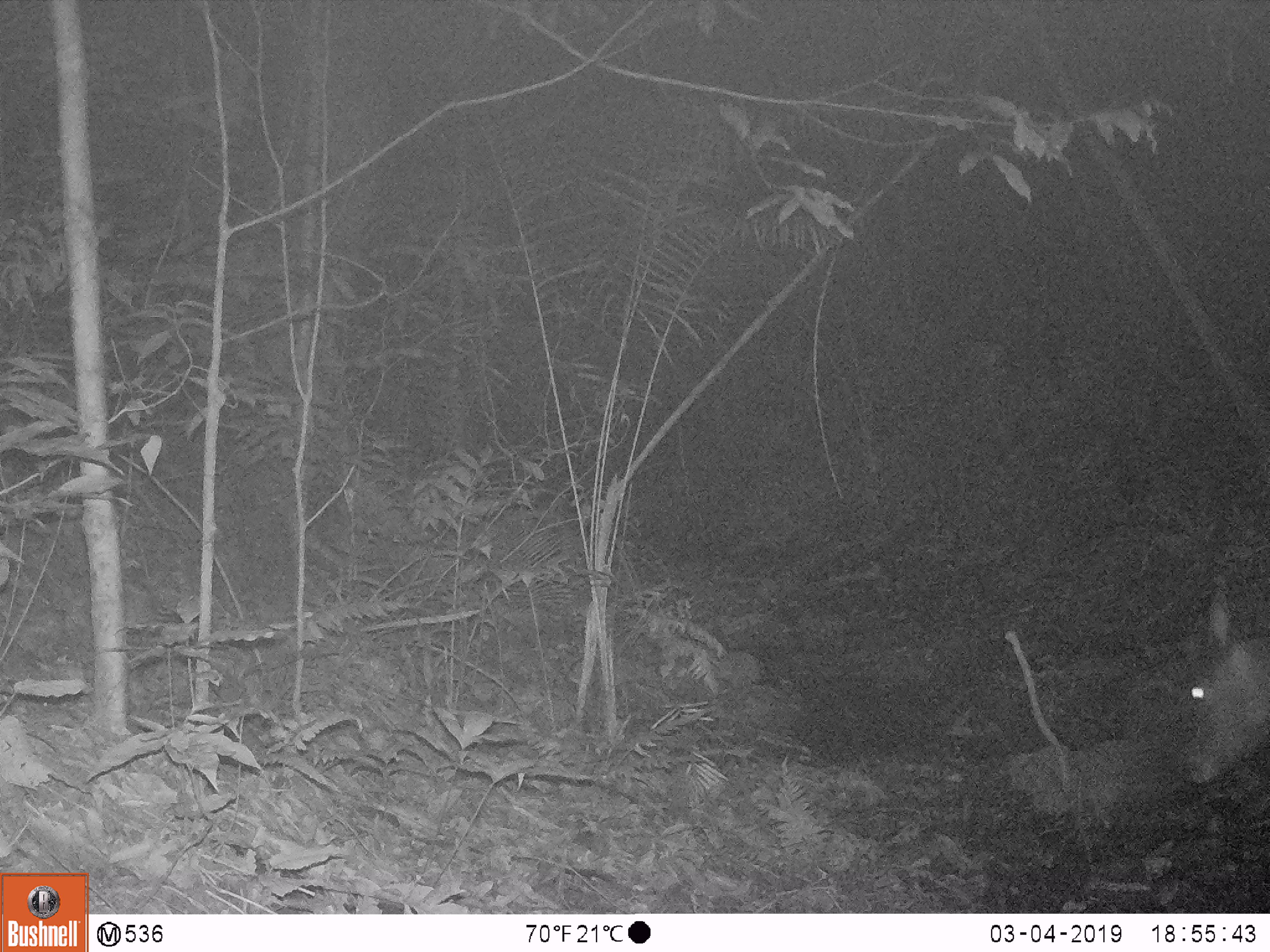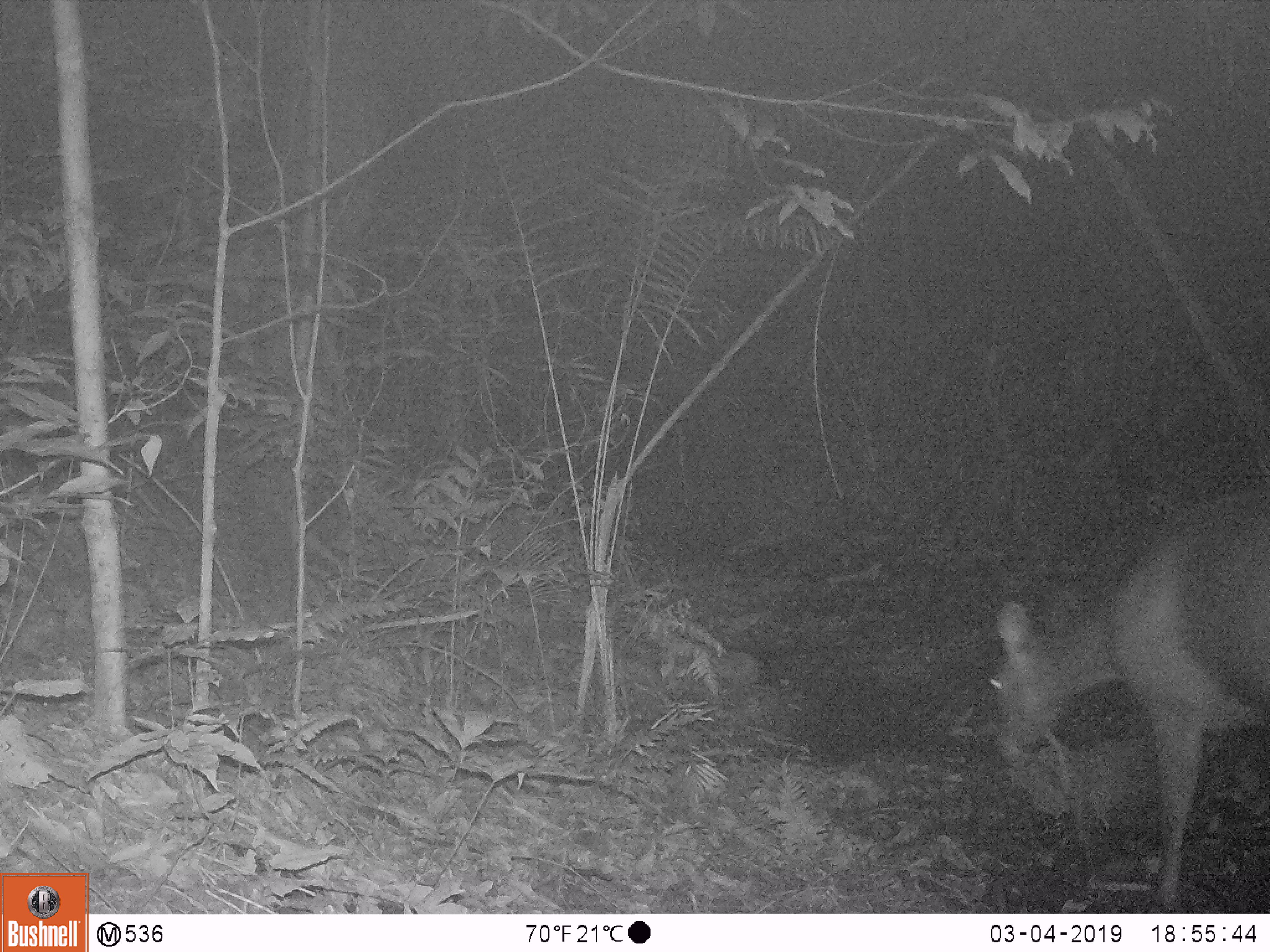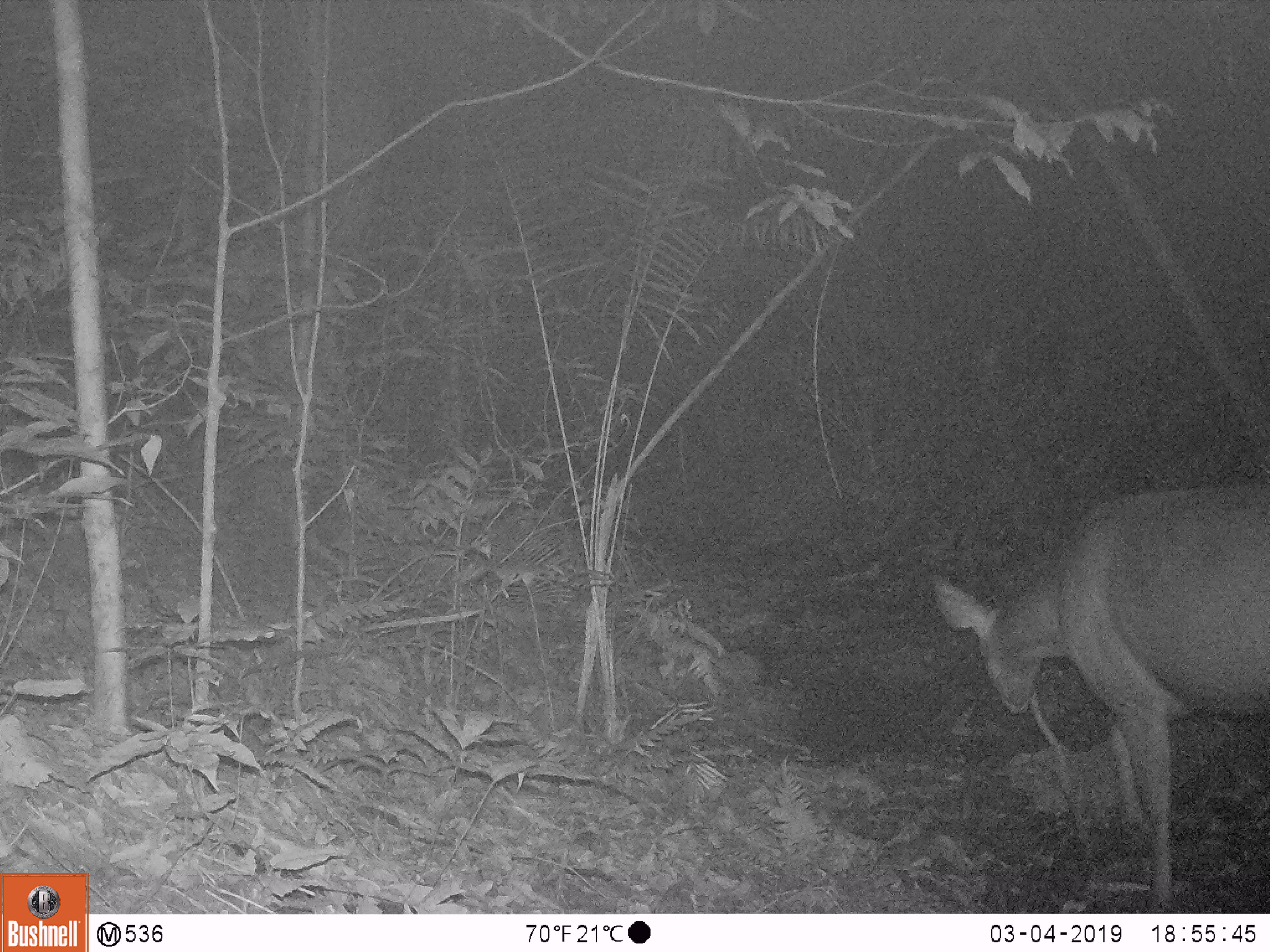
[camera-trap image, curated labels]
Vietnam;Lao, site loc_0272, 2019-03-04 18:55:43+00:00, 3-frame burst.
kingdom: Animalia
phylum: Chordata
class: Mammalia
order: Artiodactyla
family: Cervidae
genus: Rusa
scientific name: Rusa unicolor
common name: sambar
Sambar (Rusa unicolor). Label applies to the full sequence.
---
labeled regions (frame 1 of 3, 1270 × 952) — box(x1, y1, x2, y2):
sambar: box(1173, 590, 1270, 786)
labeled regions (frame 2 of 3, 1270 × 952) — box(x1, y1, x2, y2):
sambar: box(985, 485, 1270, 913)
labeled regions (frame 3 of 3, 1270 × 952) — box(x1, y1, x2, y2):
sambar: box(929, 480, 1270, 913)